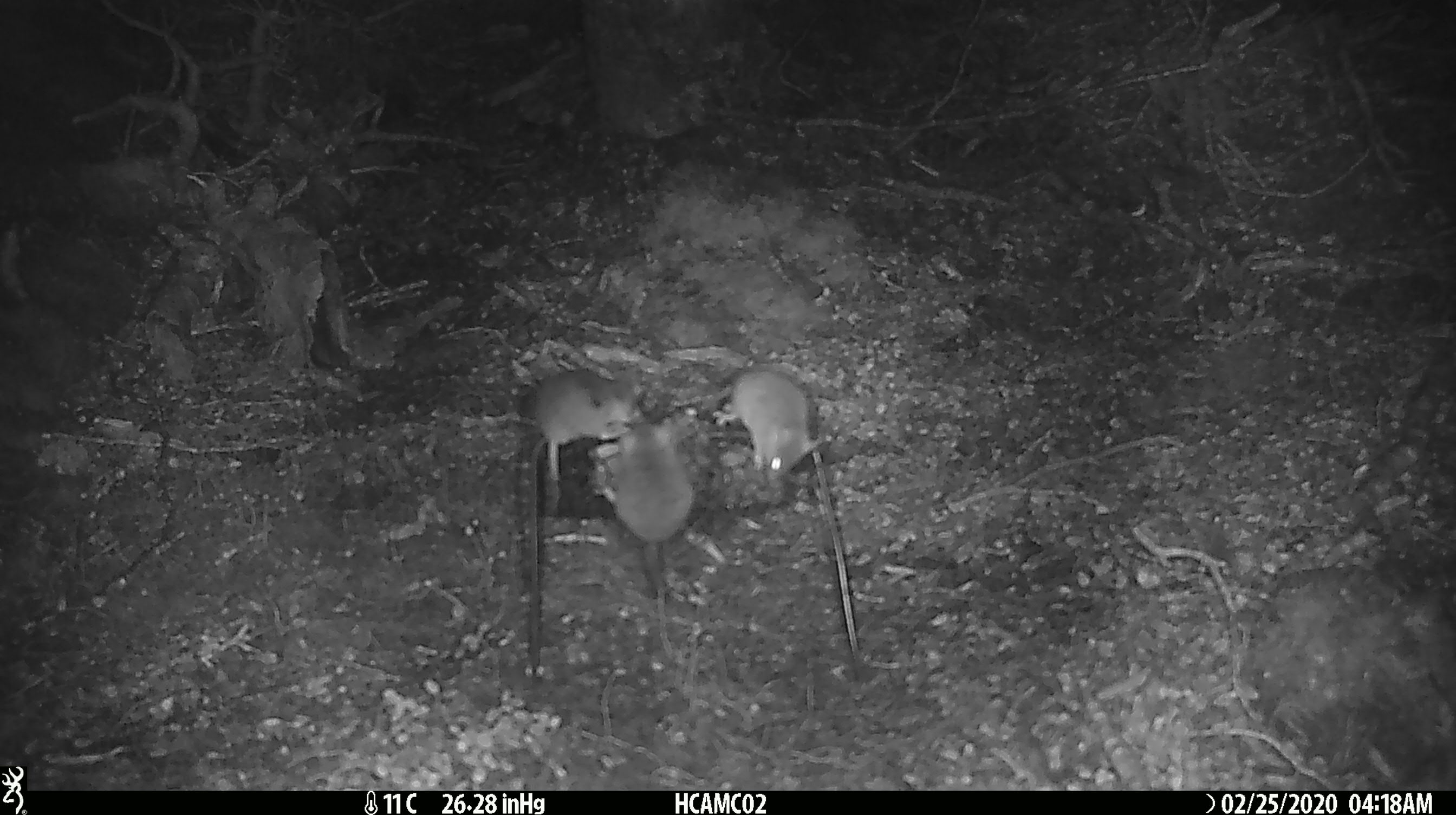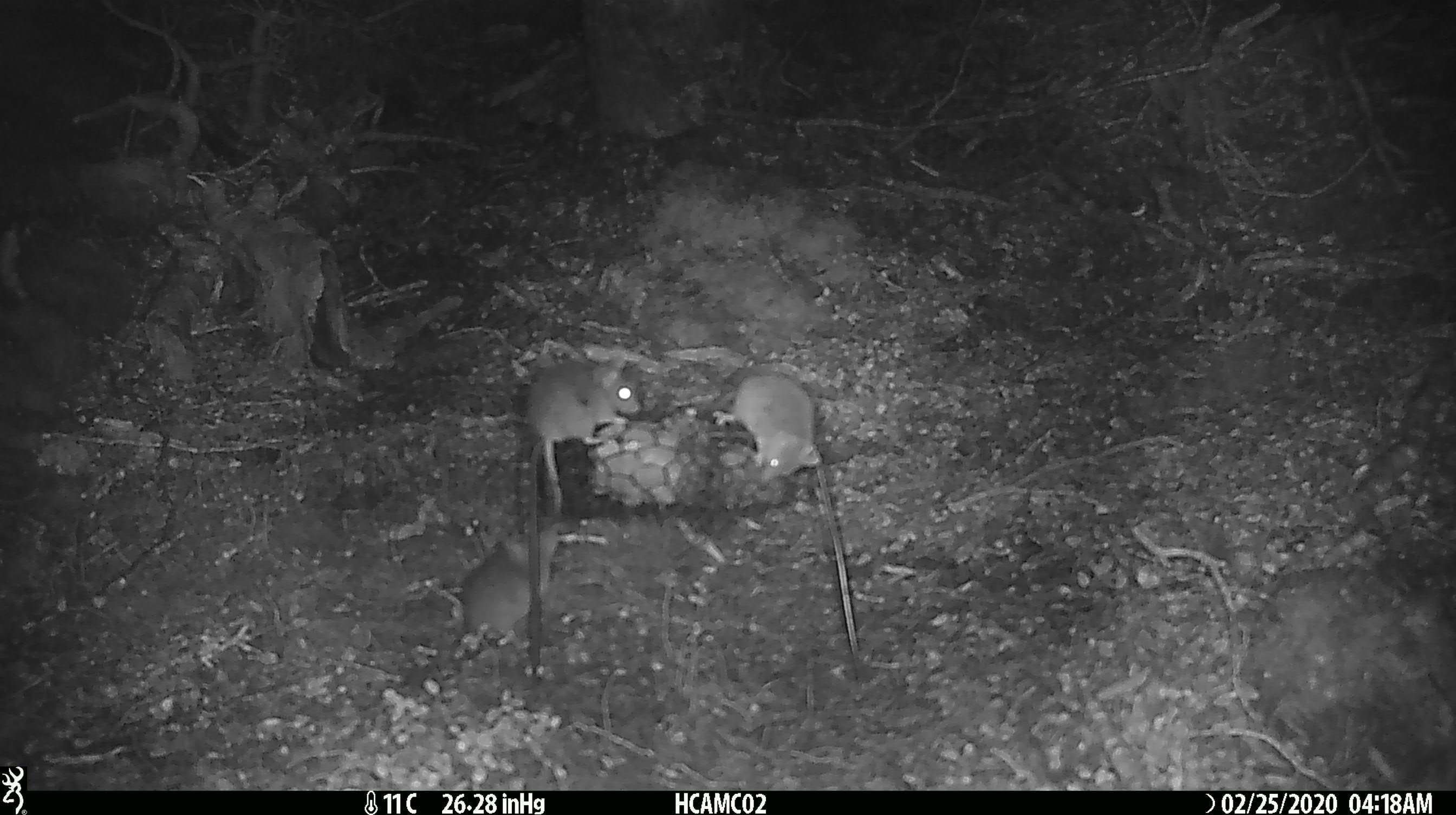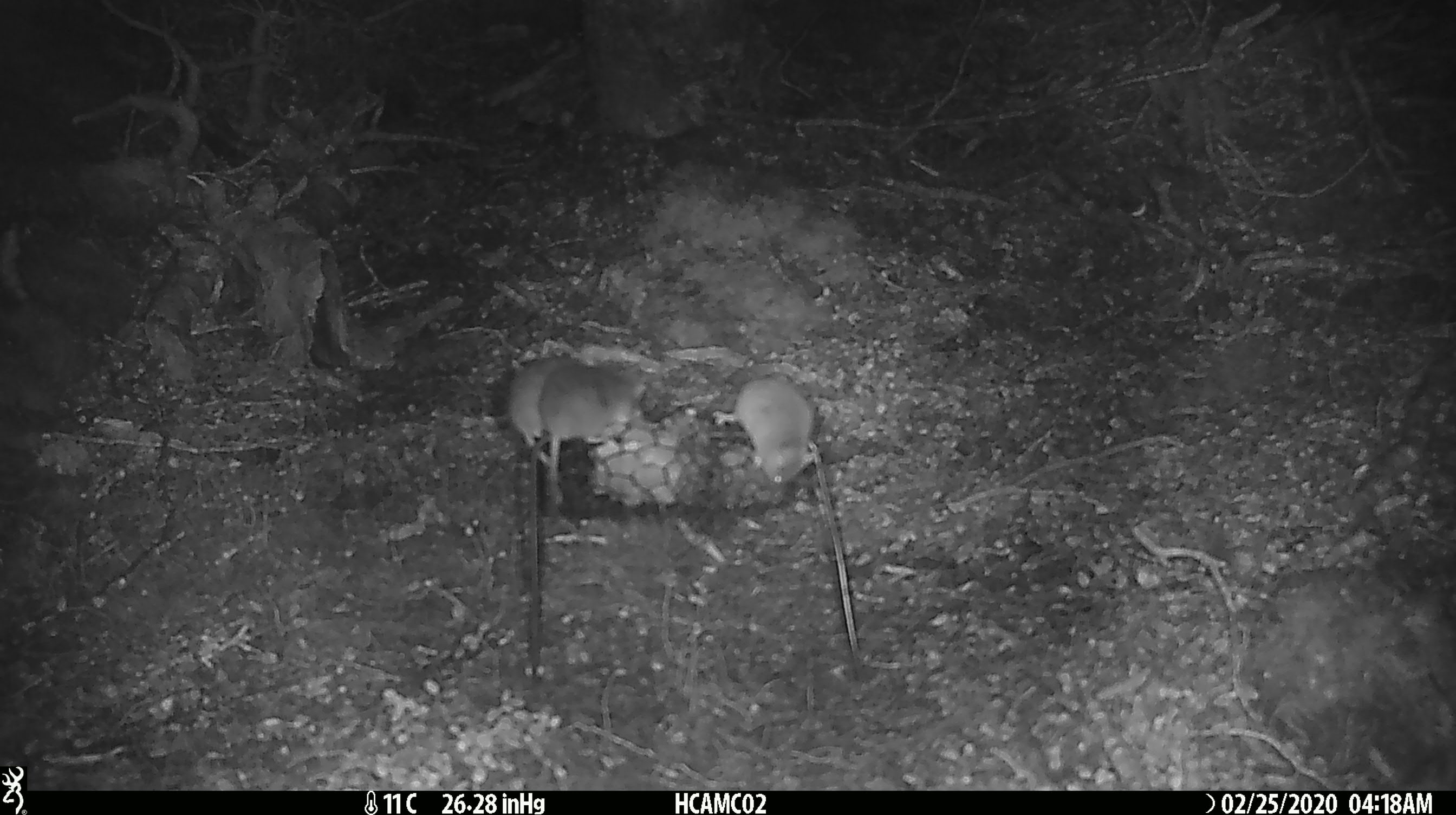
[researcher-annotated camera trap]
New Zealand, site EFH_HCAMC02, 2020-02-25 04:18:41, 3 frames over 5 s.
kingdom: Animalia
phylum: Chordata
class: Mammalia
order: Rodentia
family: Muridae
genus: Mus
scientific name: Mus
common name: mouse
Mouse (Mus).